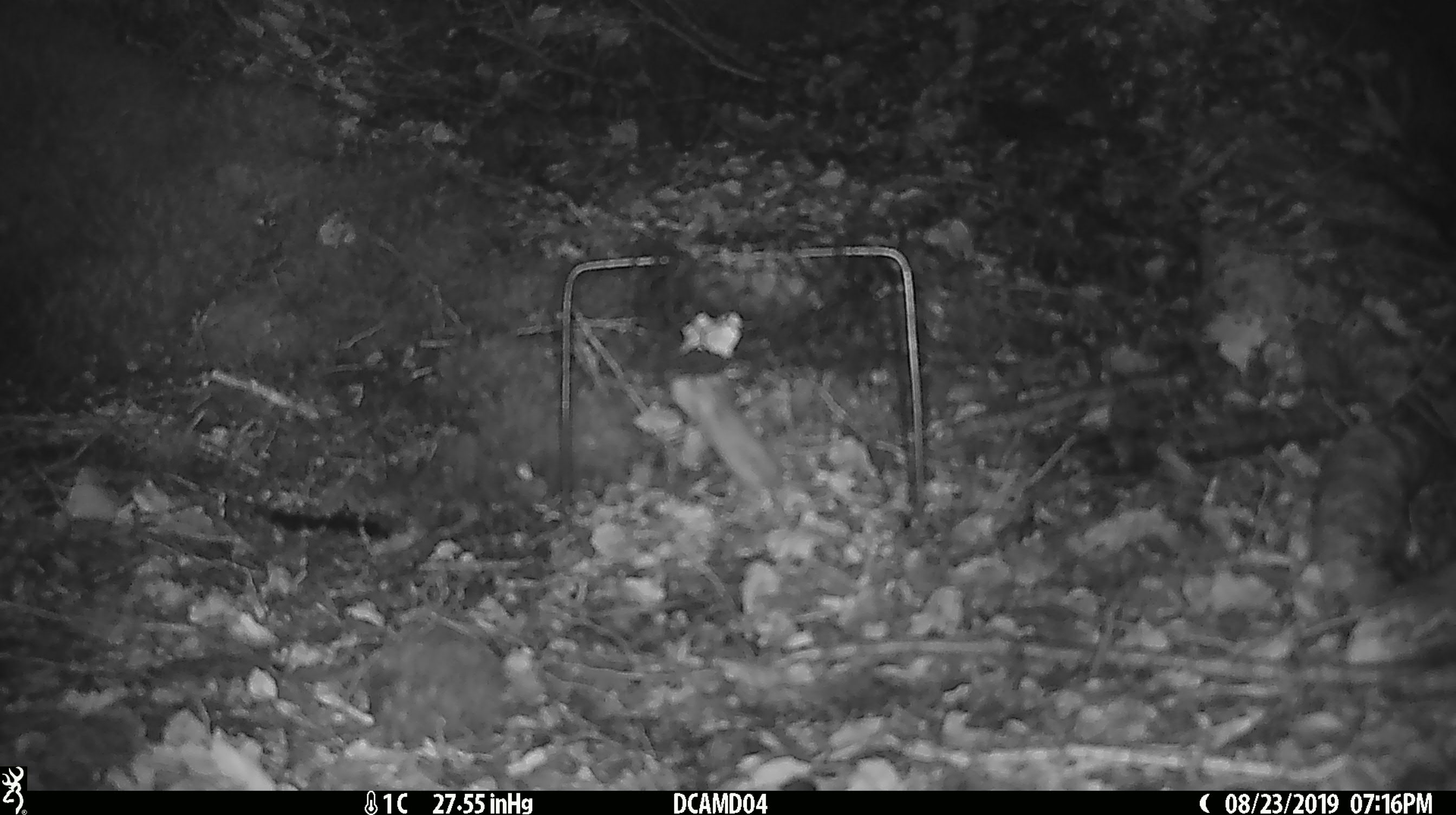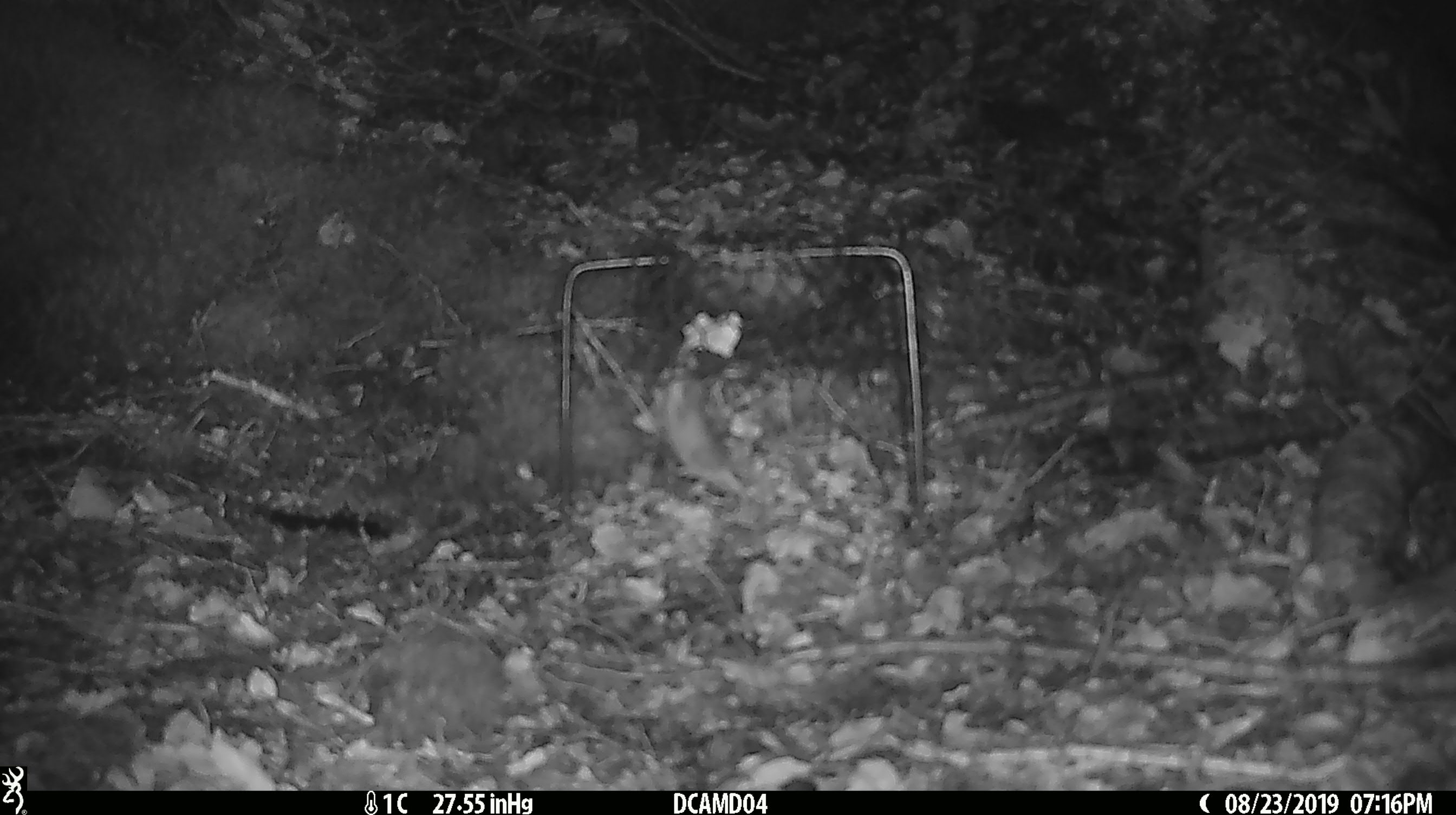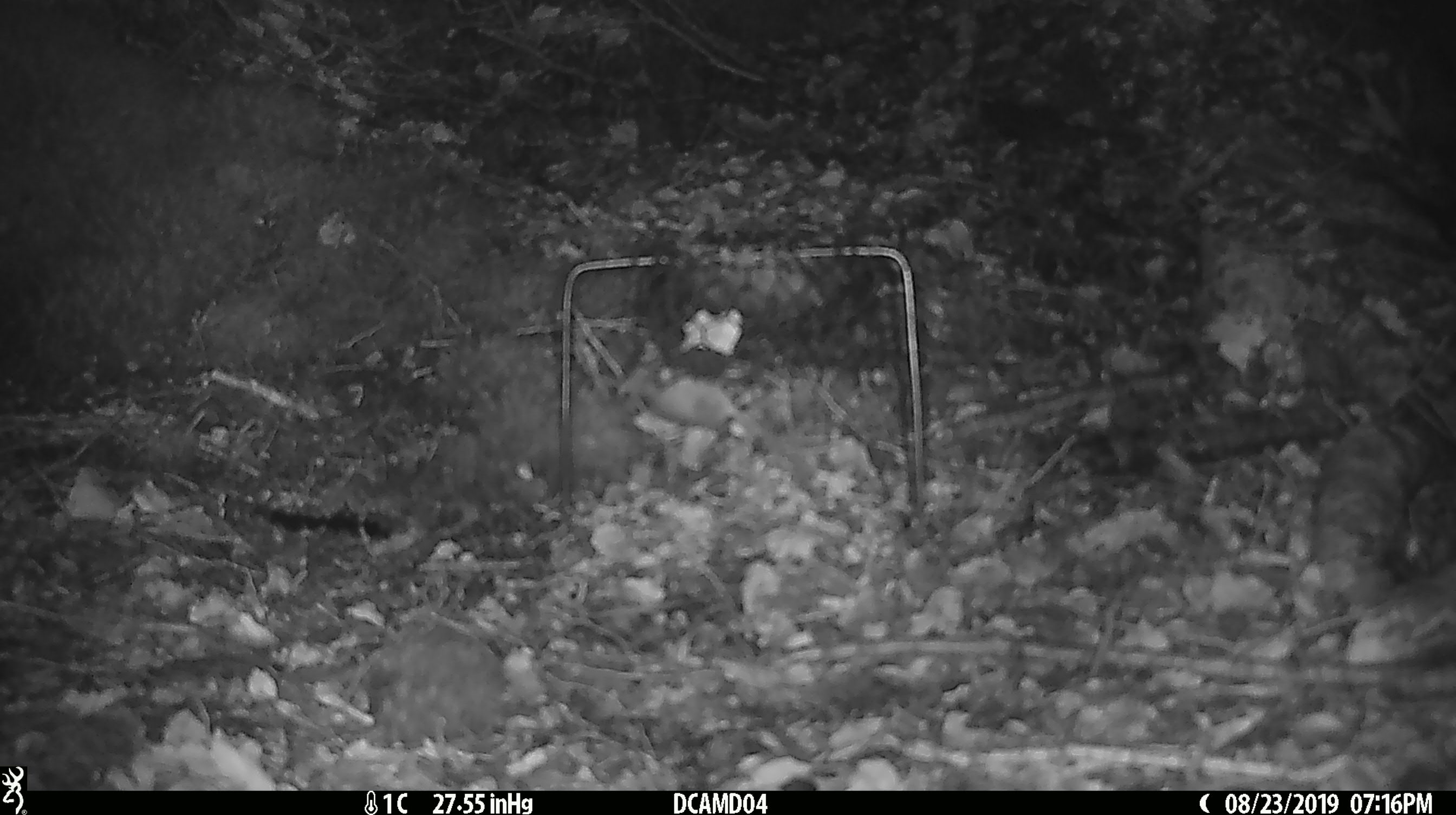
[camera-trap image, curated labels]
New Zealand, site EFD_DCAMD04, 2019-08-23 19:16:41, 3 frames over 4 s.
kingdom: Animalia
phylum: Chordata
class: Mammalia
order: Rodentia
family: Muridae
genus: Mus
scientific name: Mus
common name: mouse